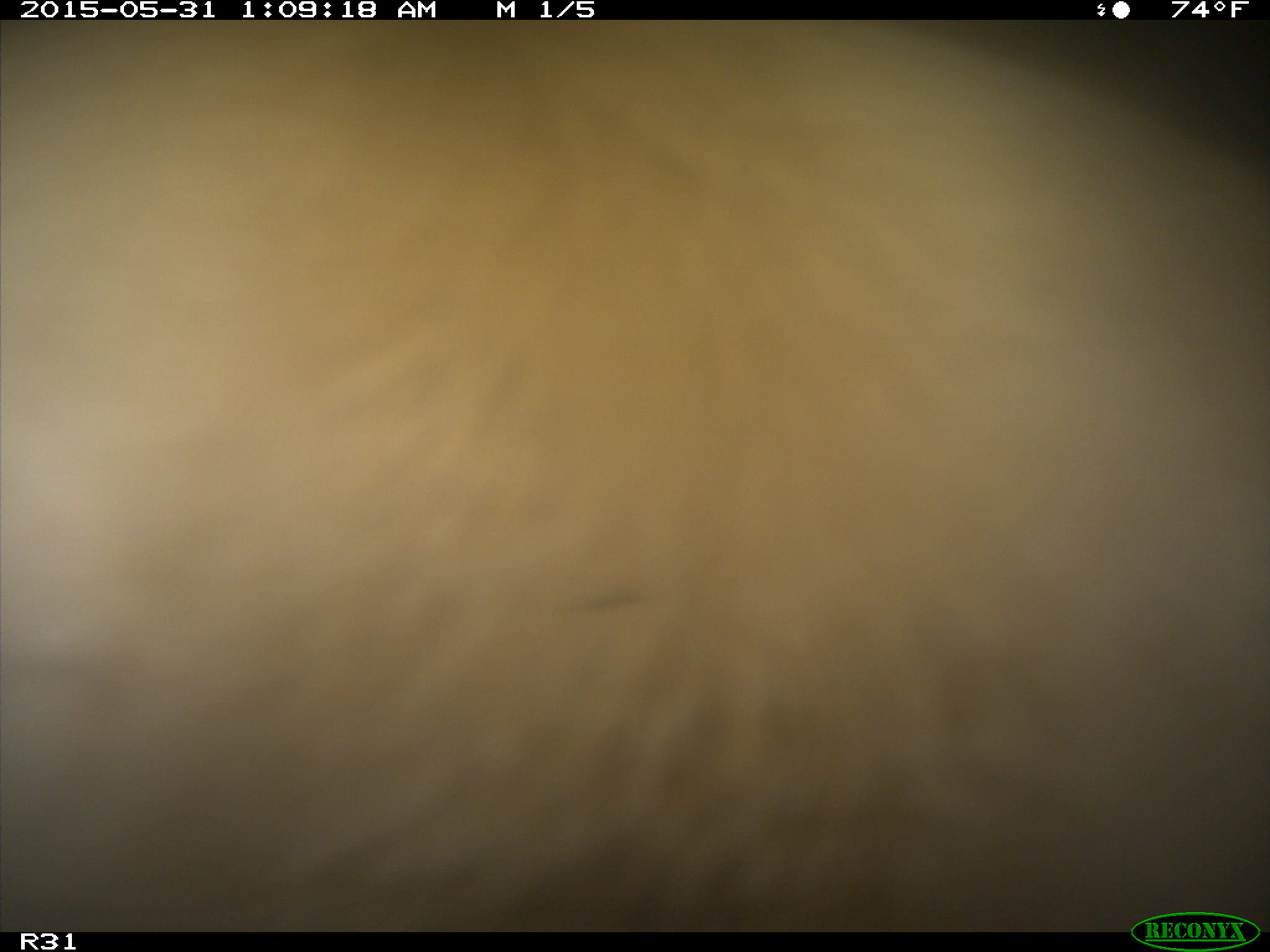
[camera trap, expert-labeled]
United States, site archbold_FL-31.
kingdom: Animalia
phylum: Chordata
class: Mammalia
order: Artiodactyla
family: Bovidae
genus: Bos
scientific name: Bos taurus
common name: domestic cow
Bos taurus (domestic cow).